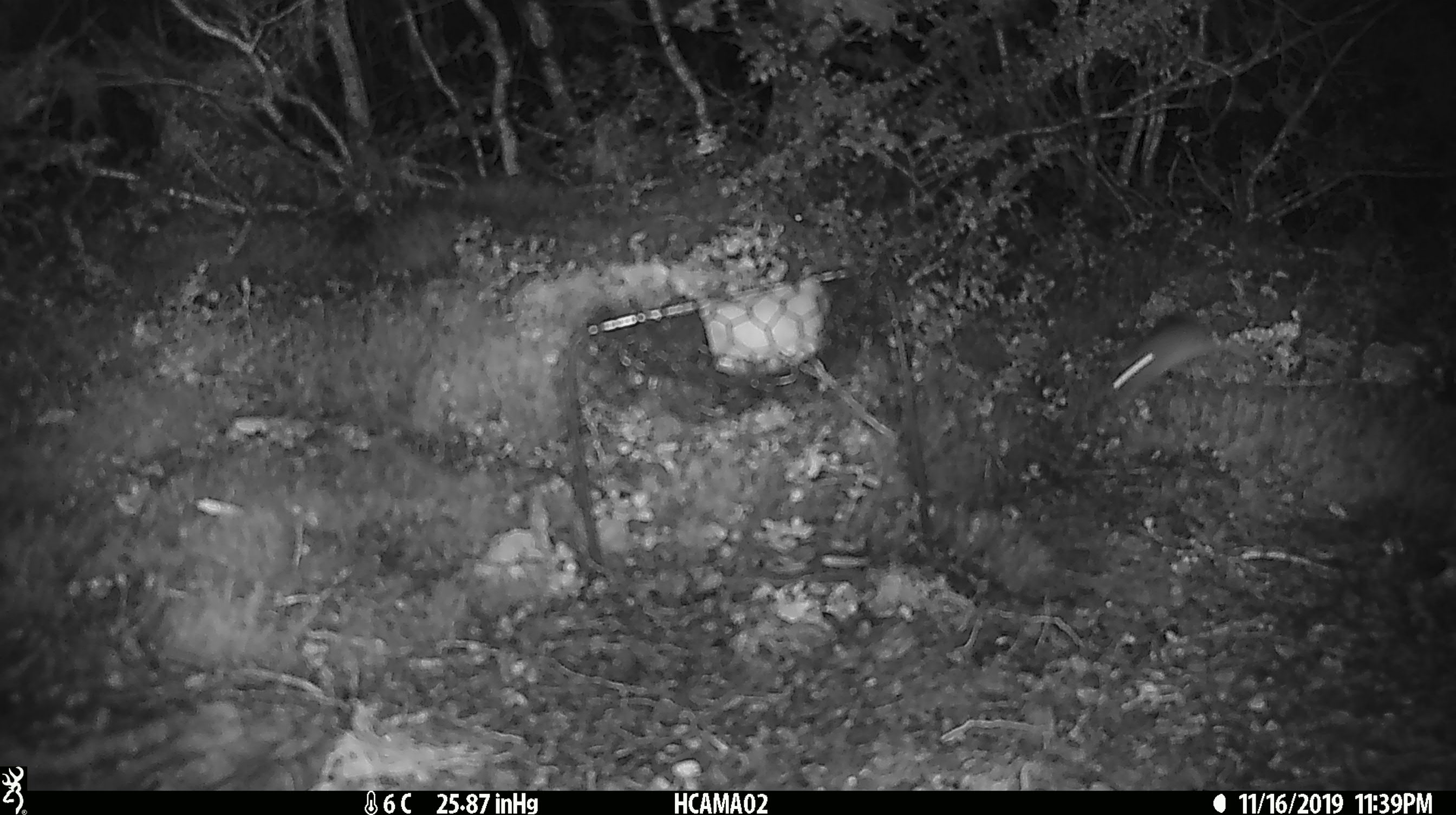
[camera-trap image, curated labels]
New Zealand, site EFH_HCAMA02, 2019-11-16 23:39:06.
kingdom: Animalia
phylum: Chordata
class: Mammalia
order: Rodentia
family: Muridae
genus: Mus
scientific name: Mus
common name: mouse